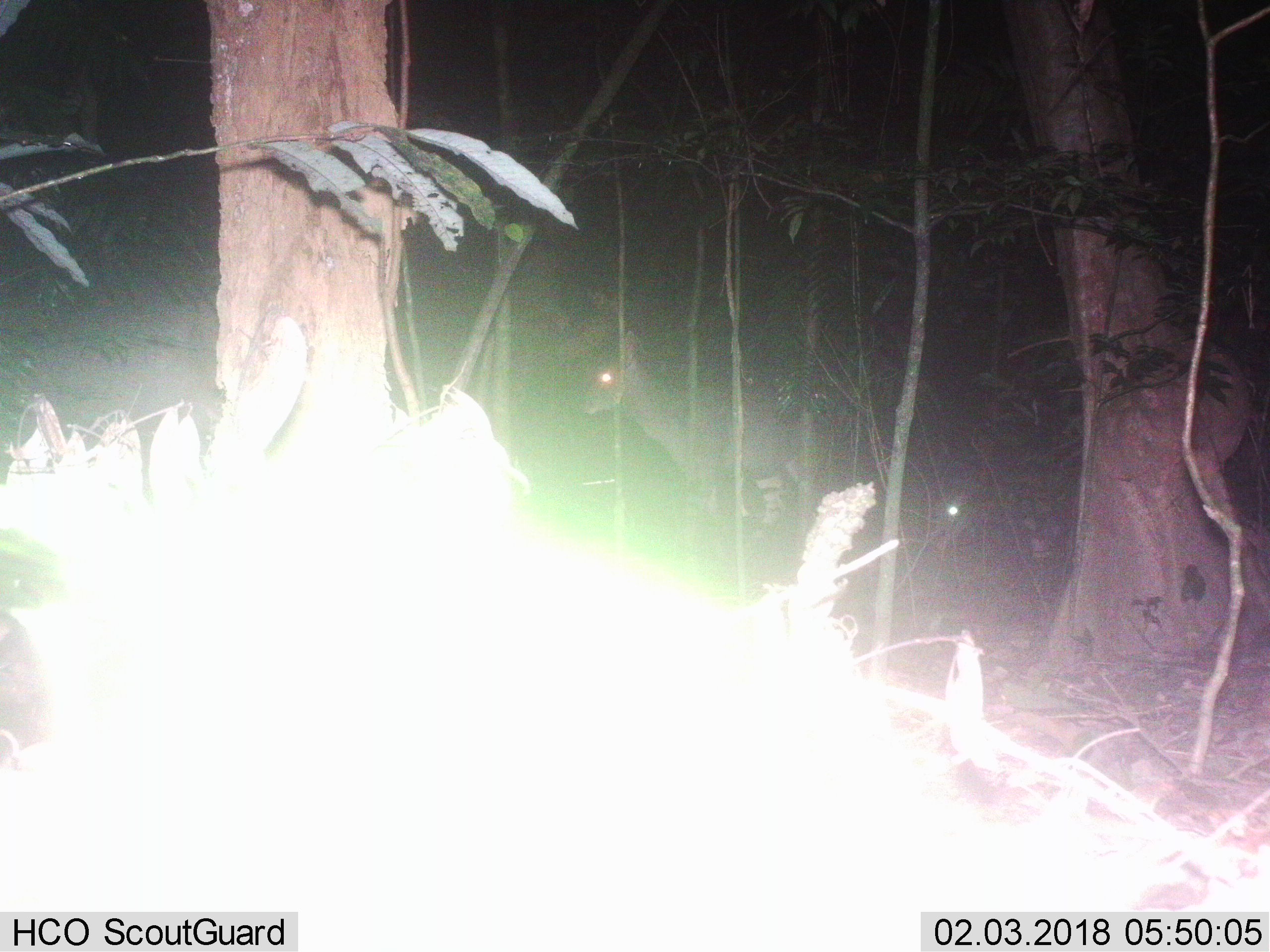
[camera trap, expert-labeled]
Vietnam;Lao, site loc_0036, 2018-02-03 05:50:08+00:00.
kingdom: Animalia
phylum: Chordata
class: Mammalia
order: Artiodactyla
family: Cervidae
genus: Rusa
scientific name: Rusa unicolor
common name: sambar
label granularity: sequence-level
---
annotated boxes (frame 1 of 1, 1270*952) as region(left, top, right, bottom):
sambar: region(580, 328, 818, 543)